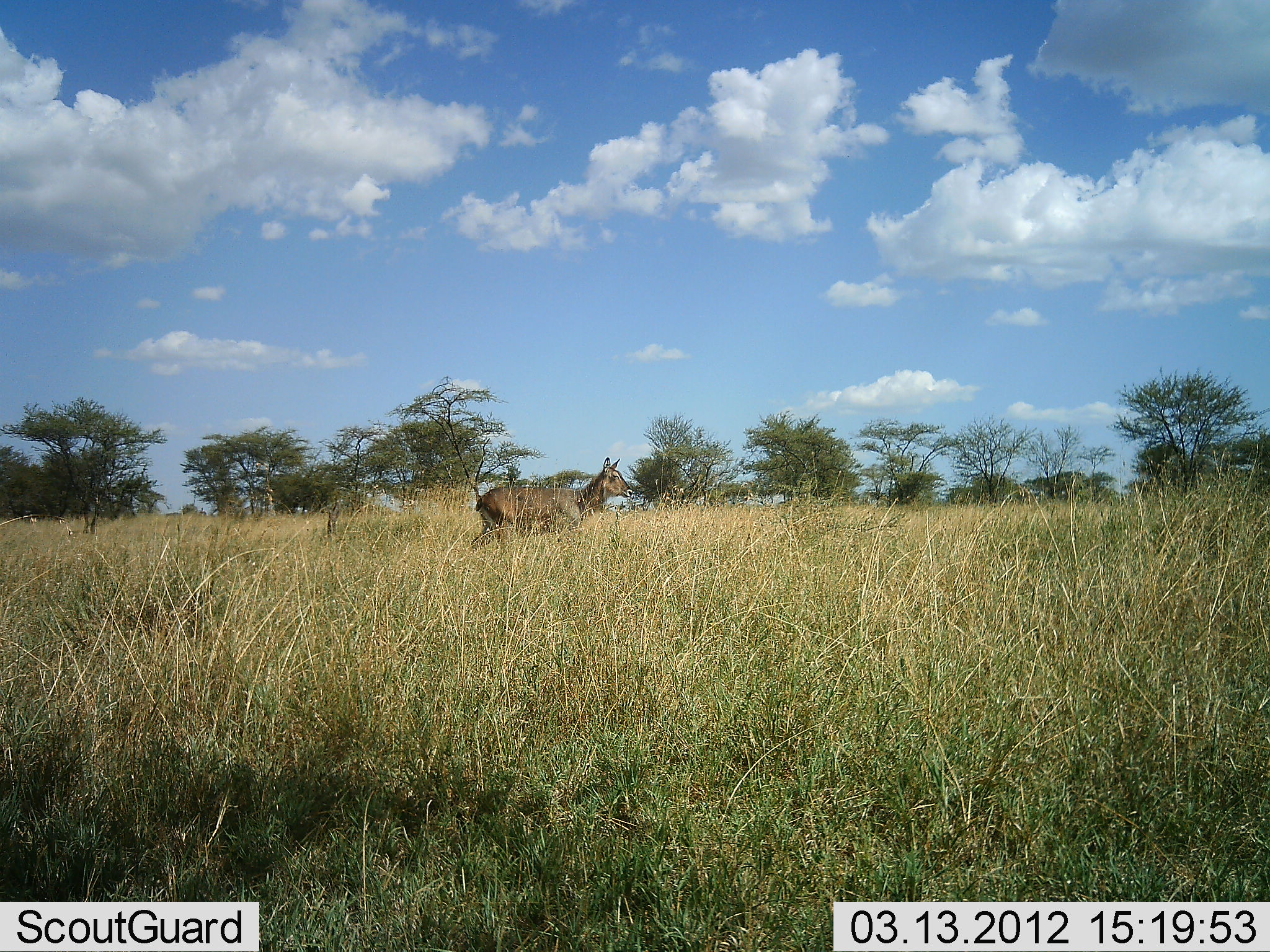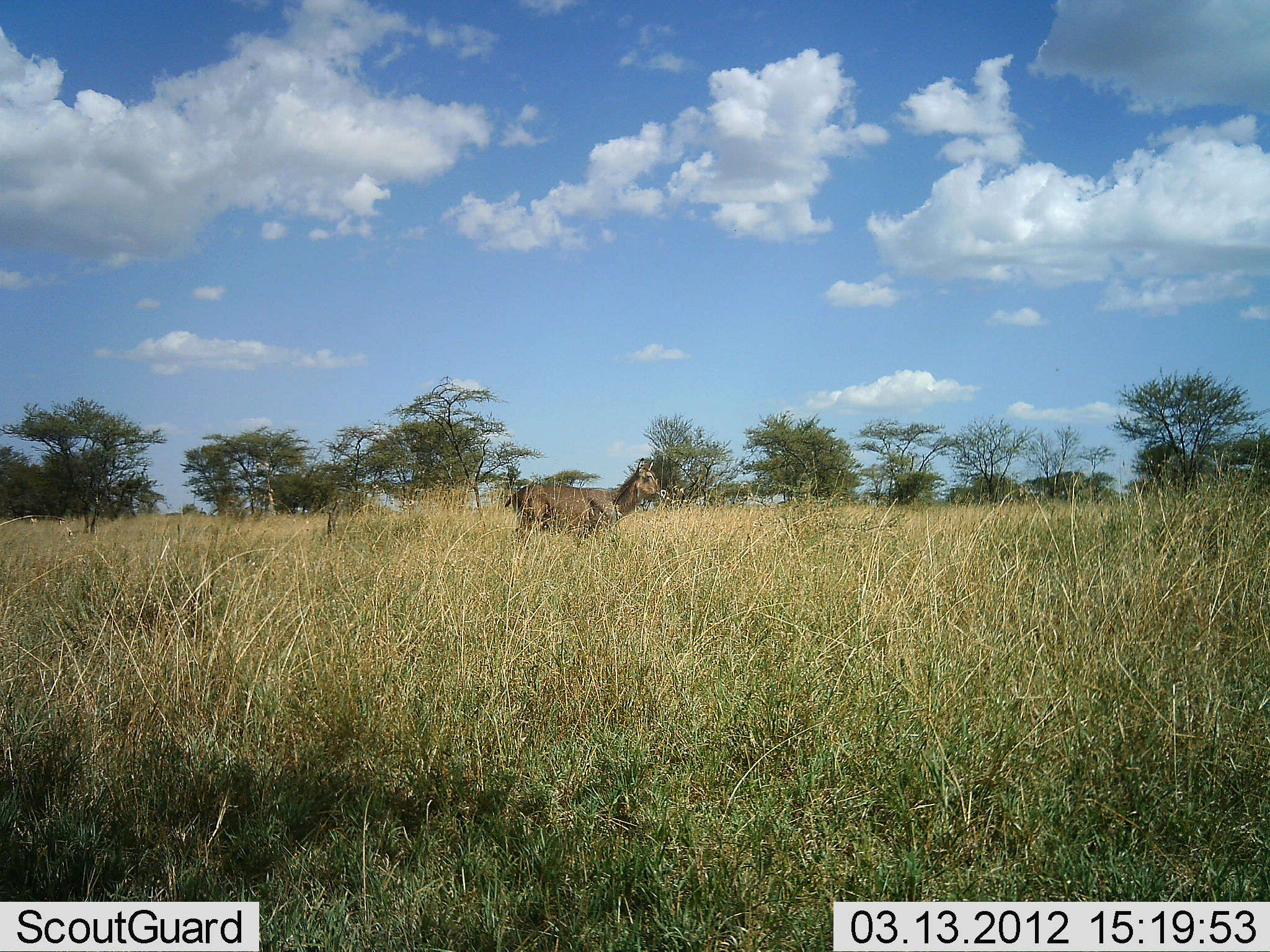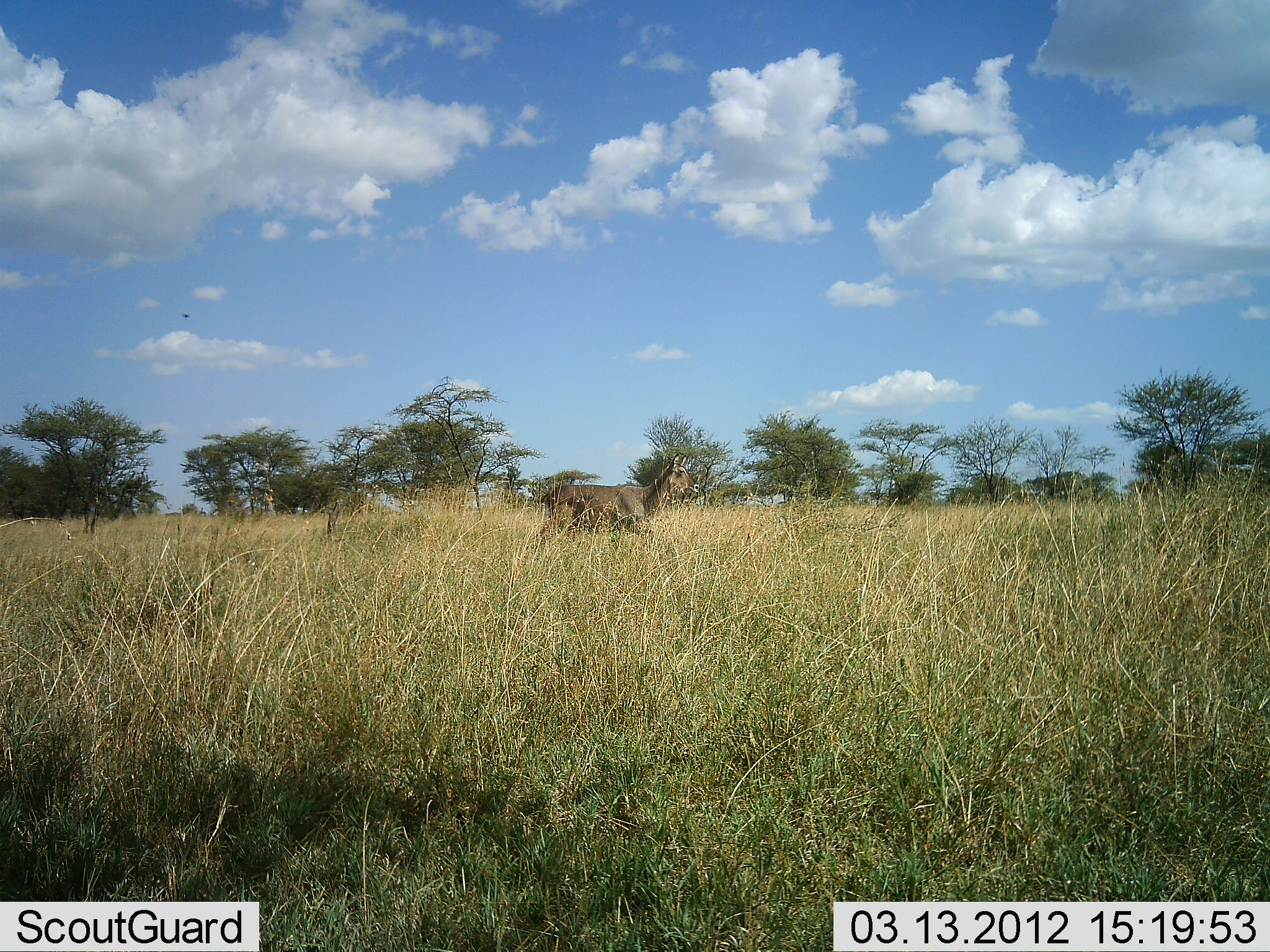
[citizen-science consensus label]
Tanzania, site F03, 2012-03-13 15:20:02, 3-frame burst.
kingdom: Animalia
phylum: Chordata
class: Mammalia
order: Artiodactyla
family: Bovidae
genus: Kobus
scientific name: Kobus ellipsiprymnus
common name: waterbuck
Waterbuck (Kobus ellipsiprymnus), count 1. Behavior (volunteer vote fractions): standing 0%, resting 0%, moving 100%, interacting 0%. Young present (vote fraction): 0%. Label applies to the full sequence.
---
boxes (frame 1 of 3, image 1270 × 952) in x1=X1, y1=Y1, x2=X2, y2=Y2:
animal: x1=471, y1=457, x2=633, y2=547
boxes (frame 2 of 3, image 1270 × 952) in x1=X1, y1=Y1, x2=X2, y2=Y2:
animal: x1=505, y1=458, x2=670, y2=546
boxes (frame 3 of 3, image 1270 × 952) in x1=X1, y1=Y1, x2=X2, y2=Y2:
animal: x1=545, y1=454, x2=700, y2=551